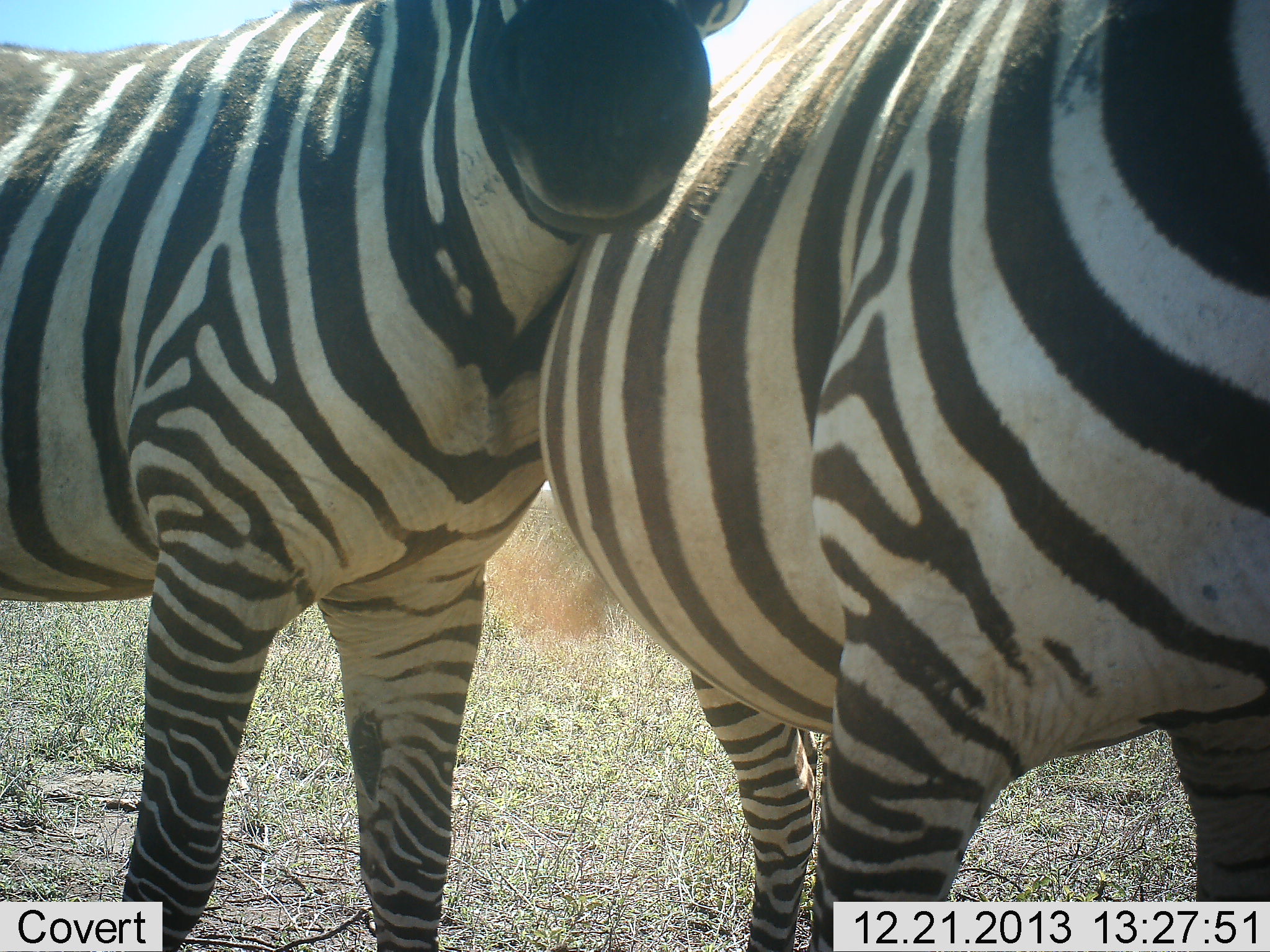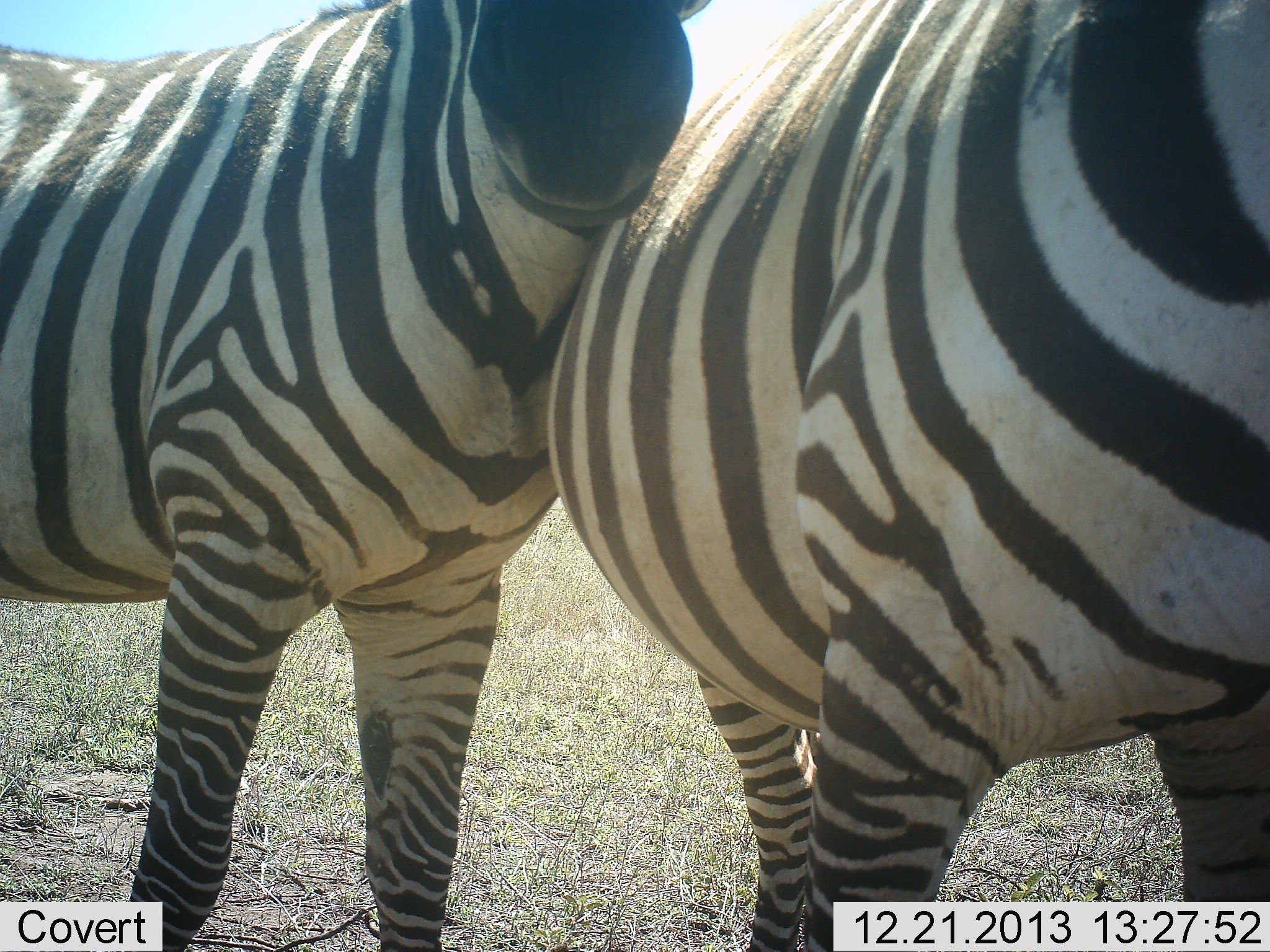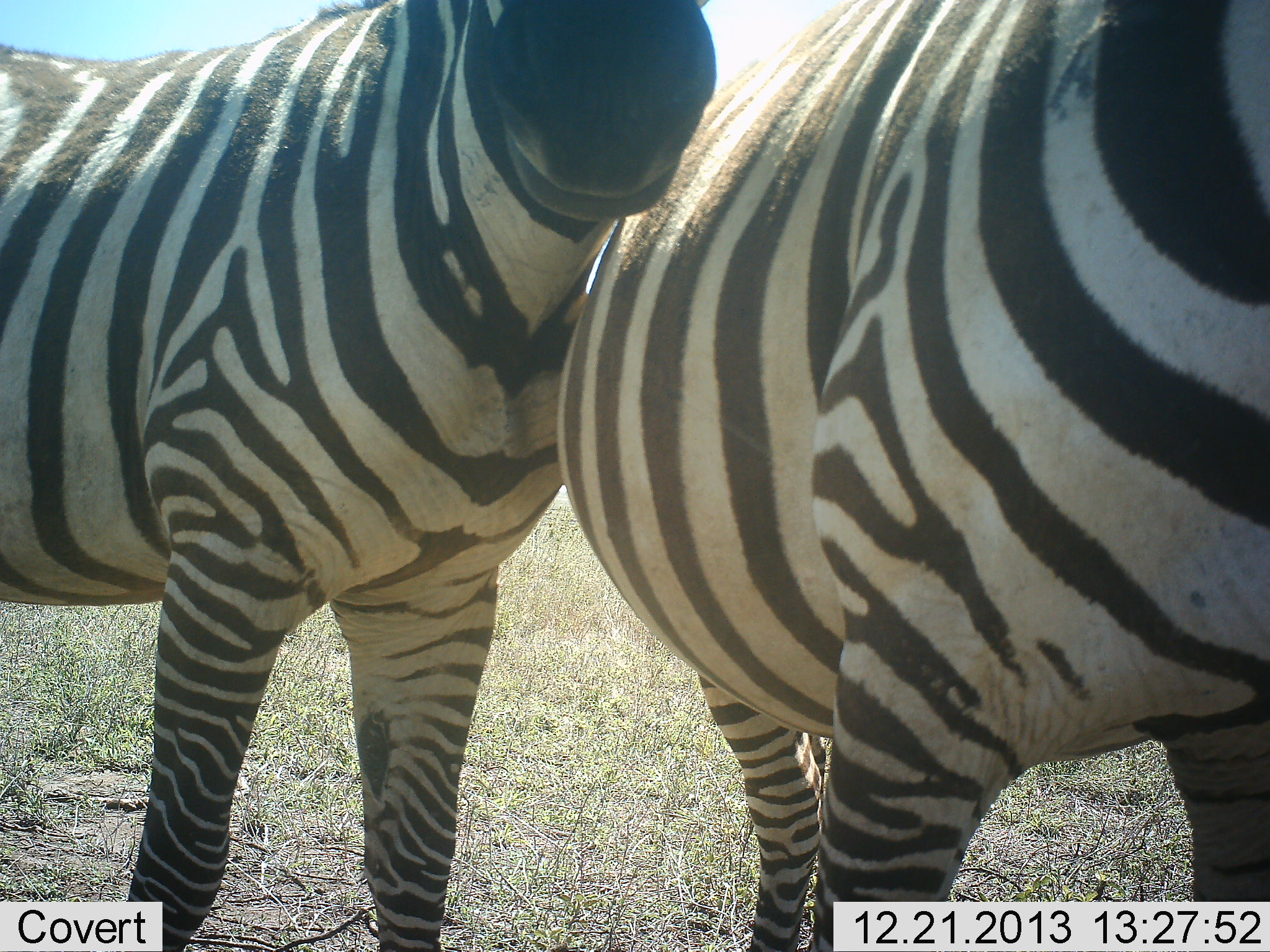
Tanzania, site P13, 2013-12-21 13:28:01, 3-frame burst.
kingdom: Animalia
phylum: Chordata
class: Mammalia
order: Perissodactyla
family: Equidae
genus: Equus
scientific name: Equus quagga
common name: plains zebra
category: zebra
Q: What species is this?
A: Zebra (plains zebra) (Equus quagga).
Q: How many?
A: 2.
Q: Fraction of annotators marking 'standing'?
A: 80%.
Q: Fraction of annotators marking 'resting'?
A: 0%.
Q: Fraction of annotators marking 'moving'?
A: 10%.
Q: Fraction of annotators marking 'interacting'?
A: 70%.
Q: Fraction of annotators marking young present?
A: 0%.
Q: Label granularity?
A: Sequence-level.